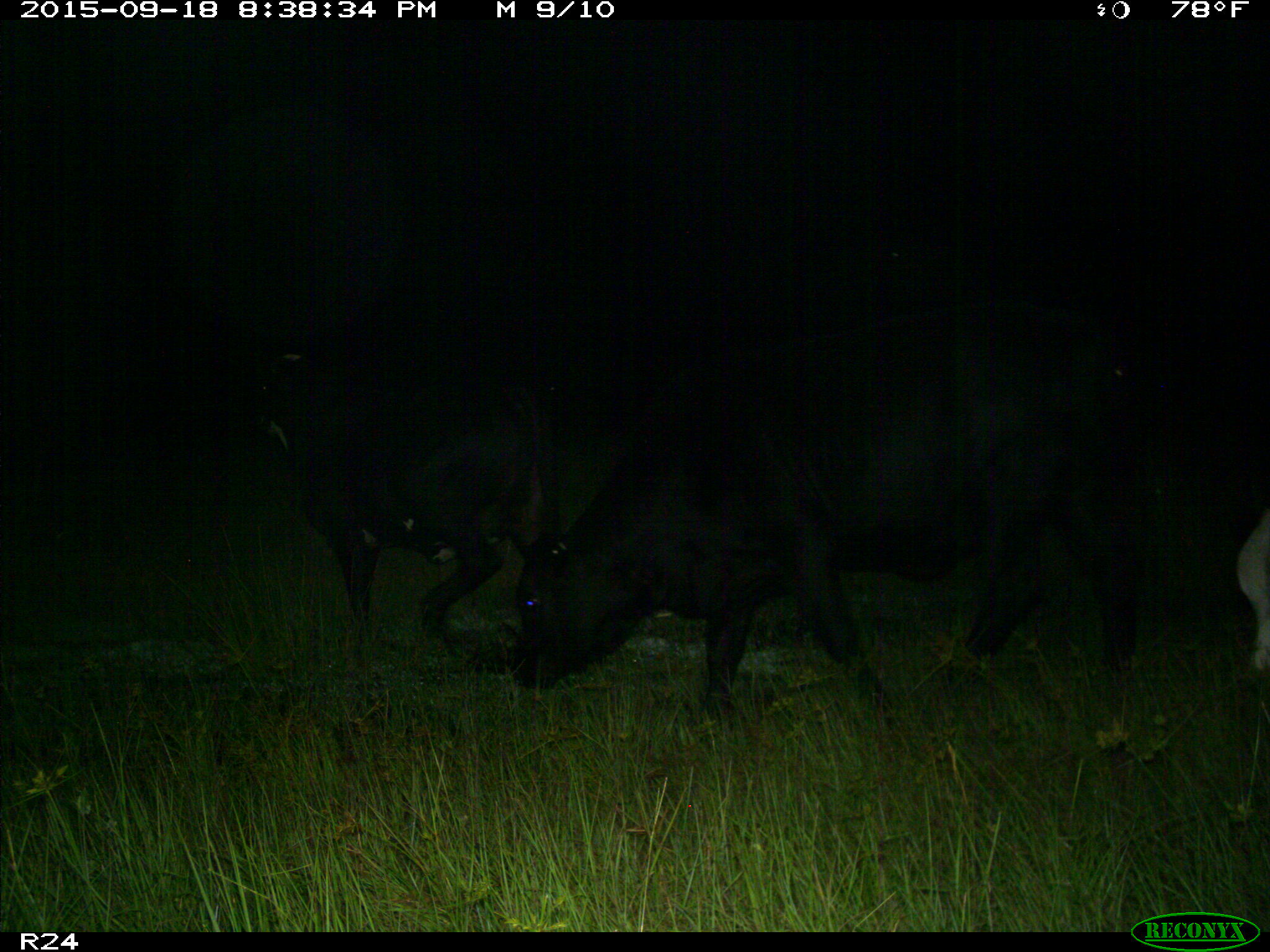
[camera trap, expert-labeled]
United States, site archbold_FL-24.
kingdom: Animalia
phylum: Chordata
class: Mammalia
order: Artiodactyla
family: Bovidae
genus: Bos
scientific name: Bos taurus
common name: domestic cow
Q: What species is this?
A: Bos taurus (domestic cow).